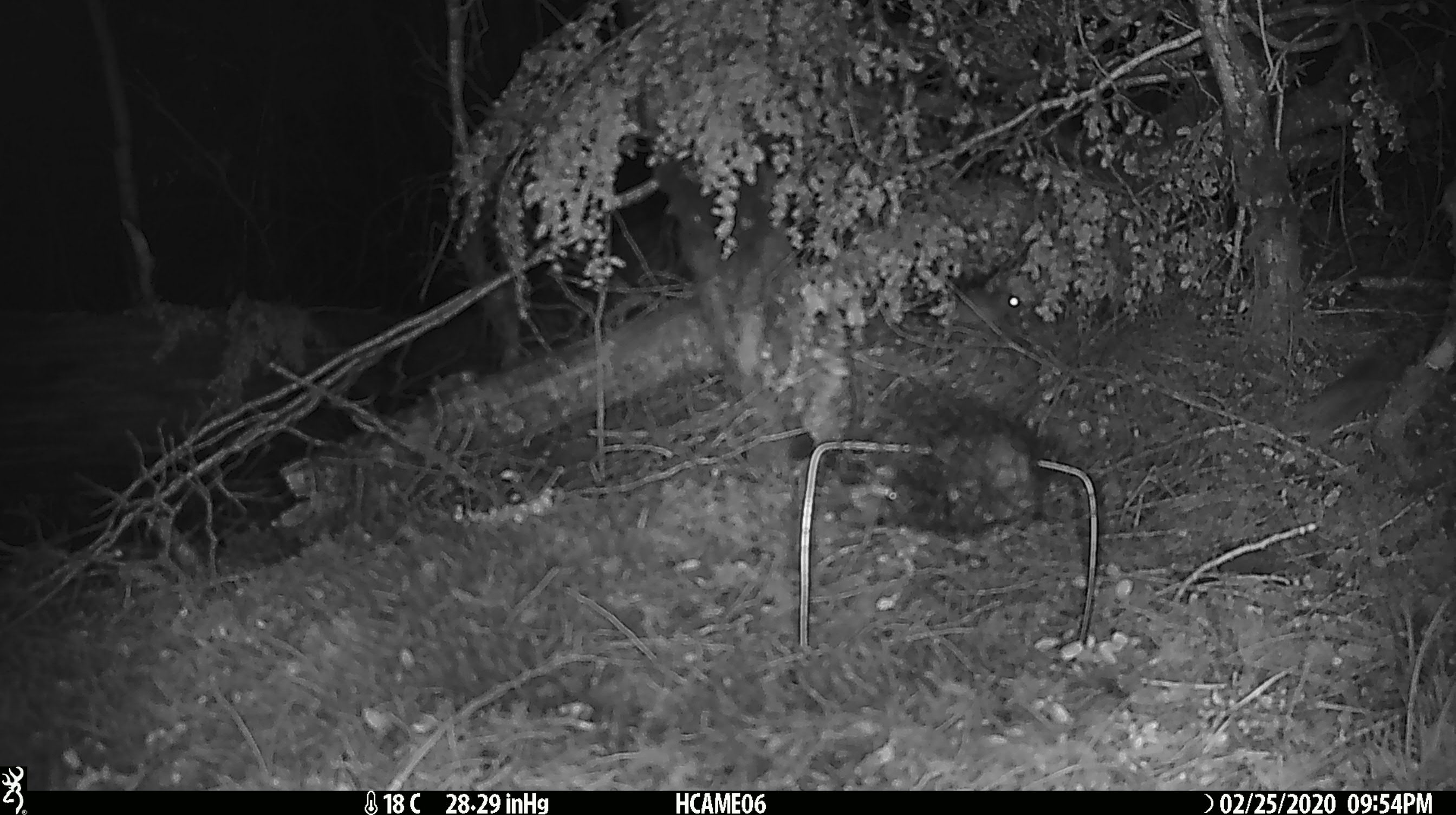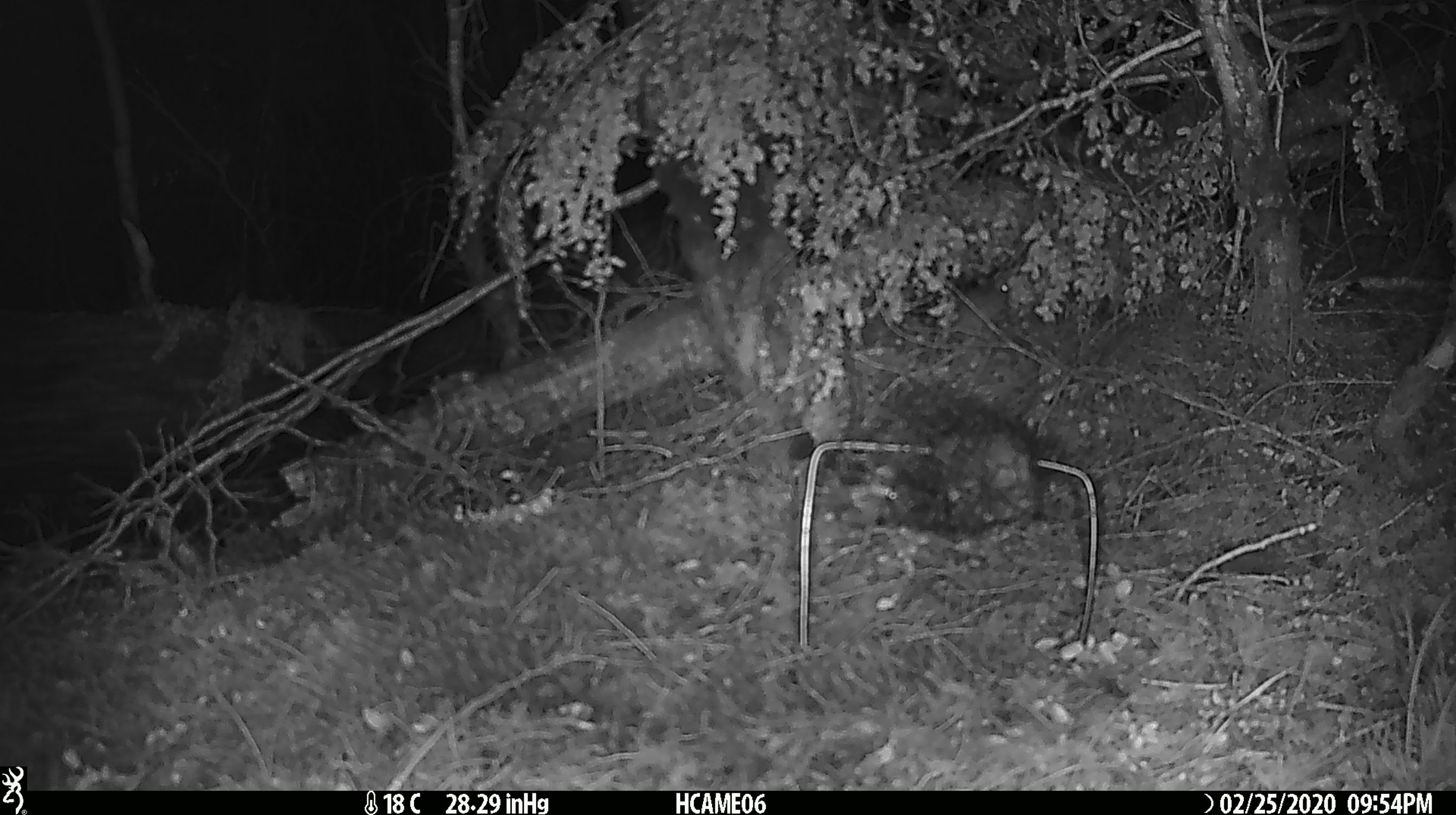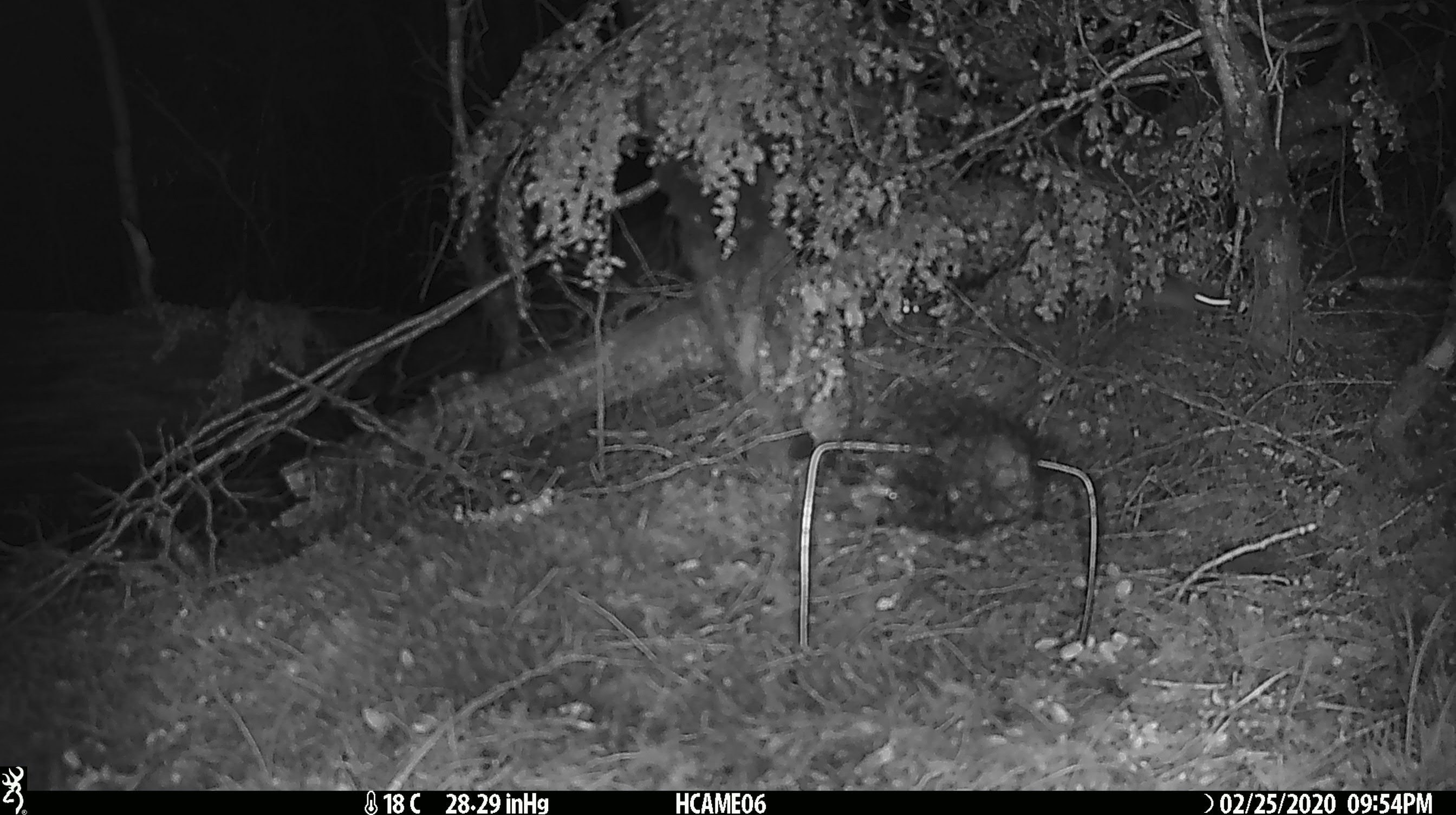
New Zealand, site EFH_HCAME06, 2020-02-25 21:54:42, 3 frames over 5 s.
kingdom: Animalia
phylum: Chordata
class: Mammalia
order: Rodentia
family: Muridae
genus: Mus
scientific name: Mus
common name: mouse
Mouse (Mus).